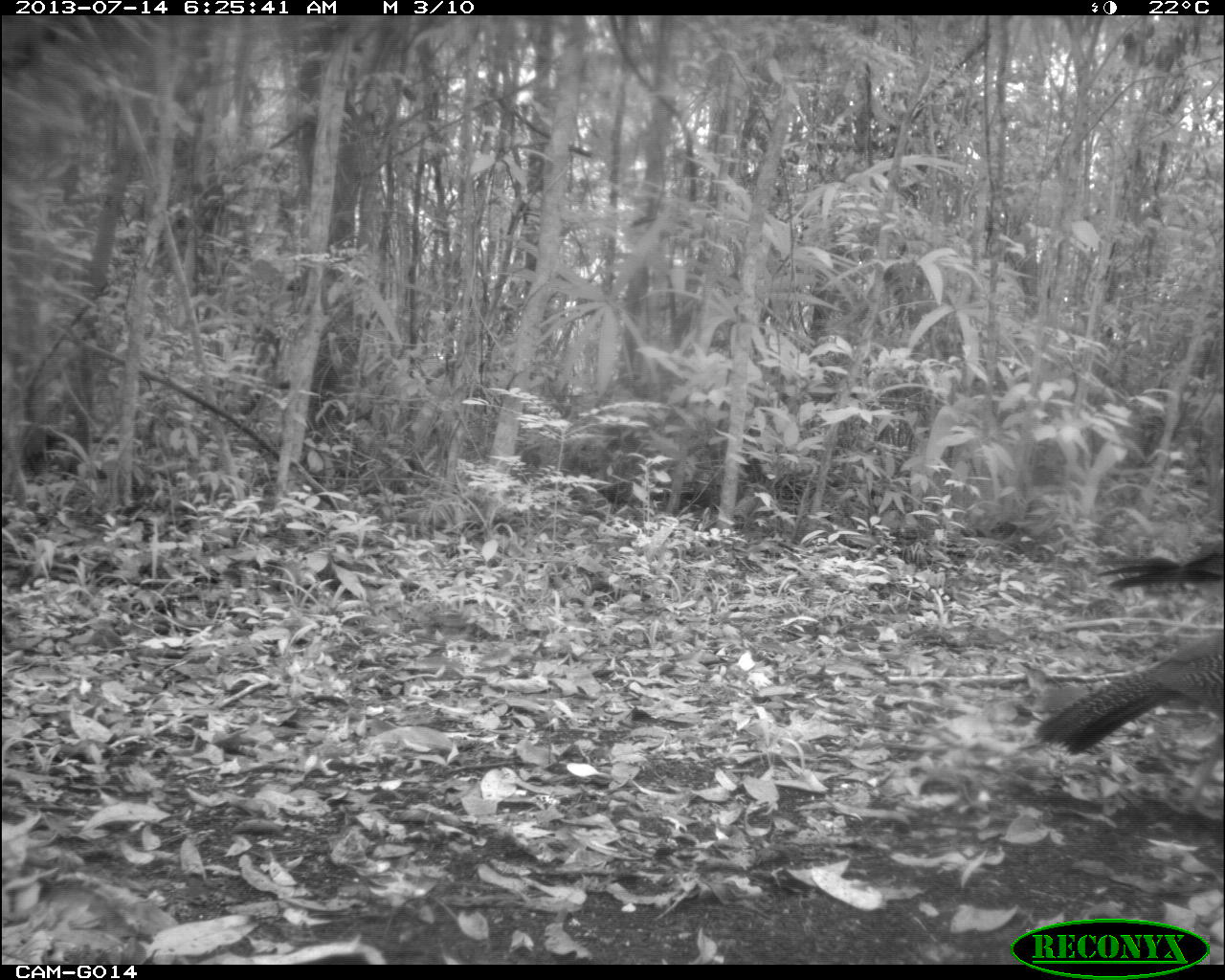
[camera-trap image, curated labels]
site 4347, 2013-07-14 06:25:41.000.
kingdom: Animalia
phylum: Chordata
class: Aves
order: Galliformes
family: Cracidae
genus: Crax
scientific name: Crax rubra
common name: great curassow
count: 2